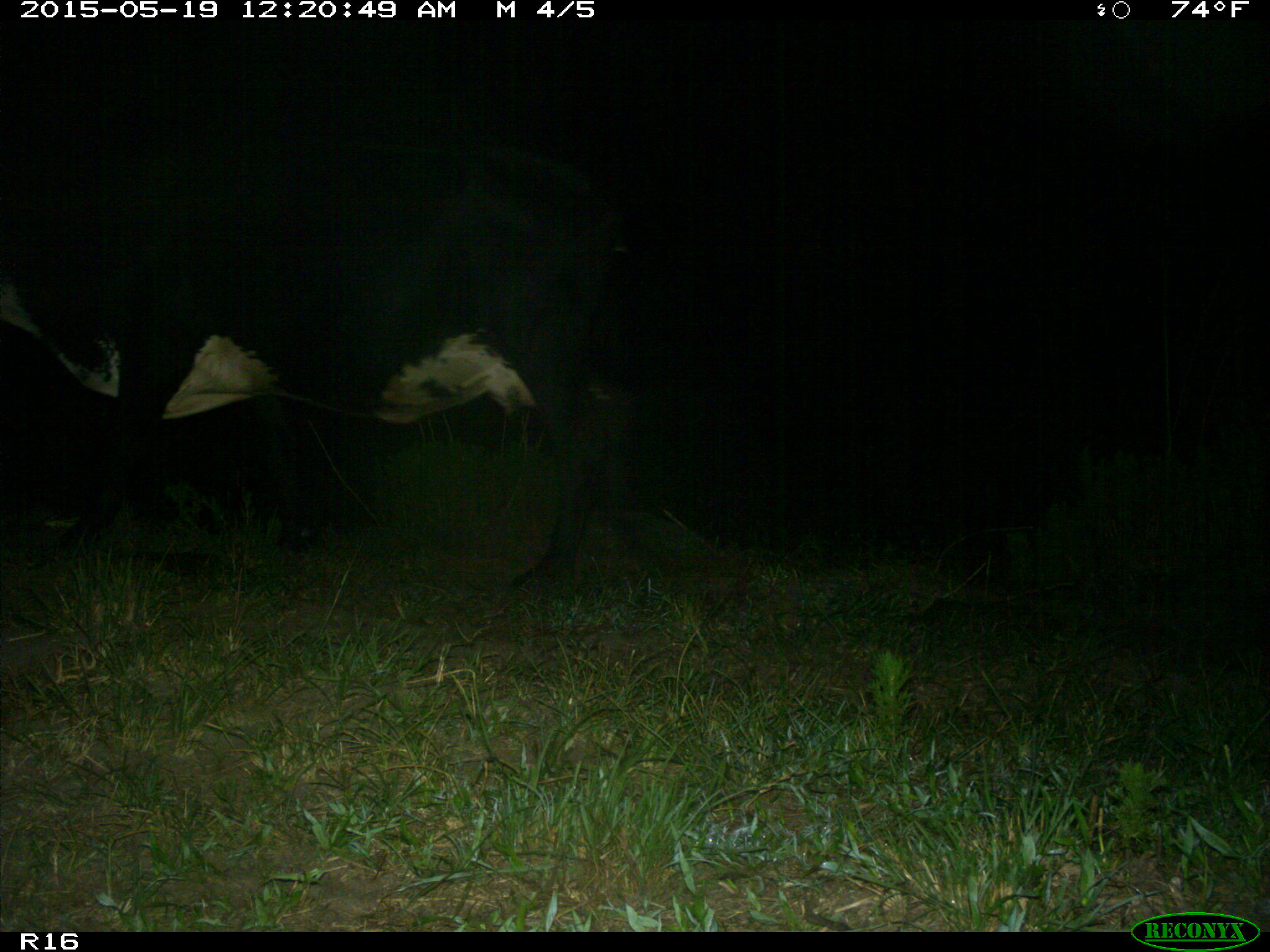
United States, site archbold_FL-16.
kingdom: Animalia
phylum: Chordata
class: Mammalia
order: Artiodactyla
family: Bovidae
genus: Bos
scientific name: Bos taurus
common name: domestic cow